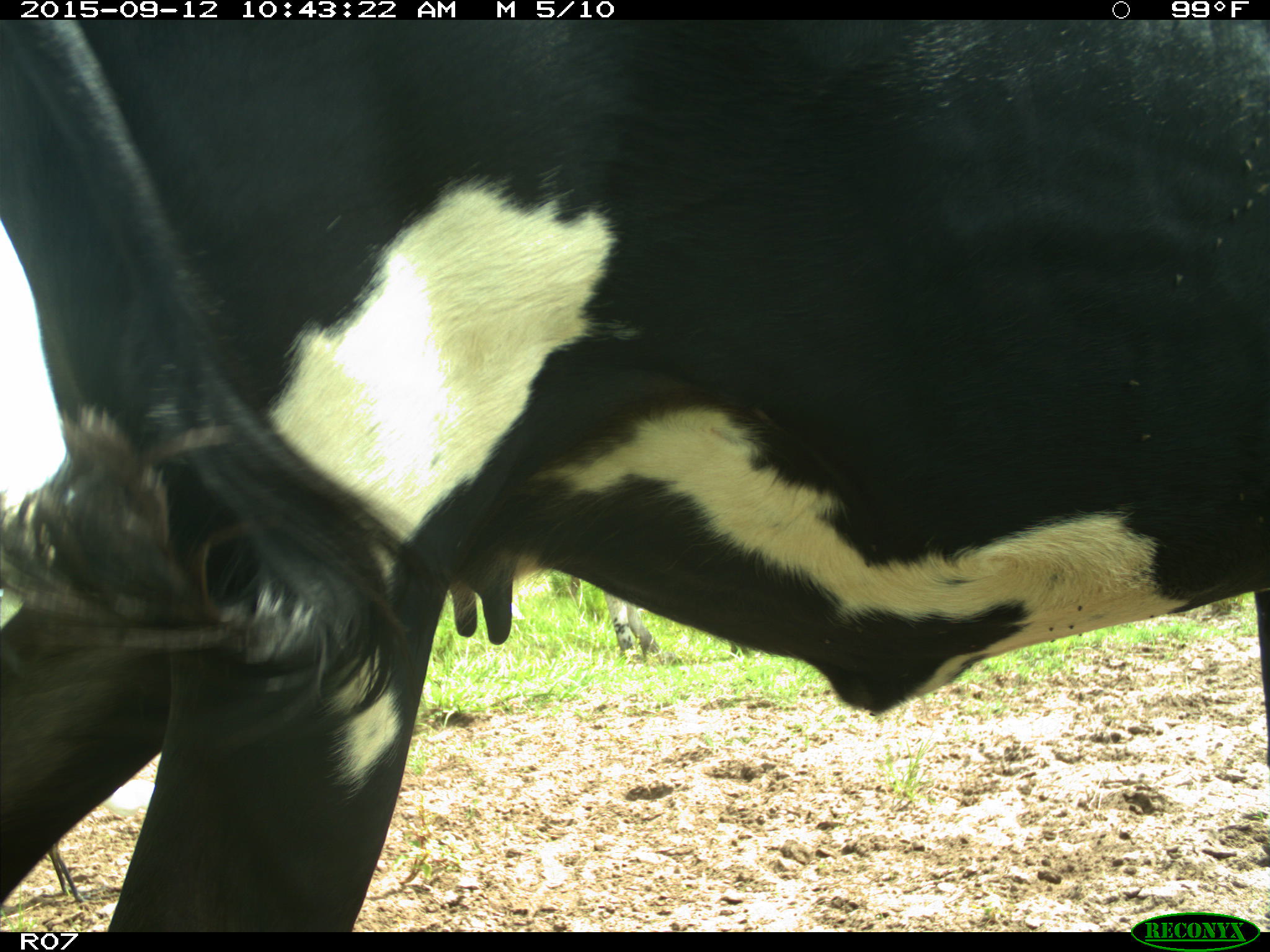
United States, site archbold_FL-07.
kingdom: Animalia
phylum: Chordata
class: Mammalia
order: Artiodactyla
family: Bovidae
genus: Bos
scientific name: Bos taurus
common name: domestic cow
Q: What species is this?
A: Bos taurus (domestic cow).